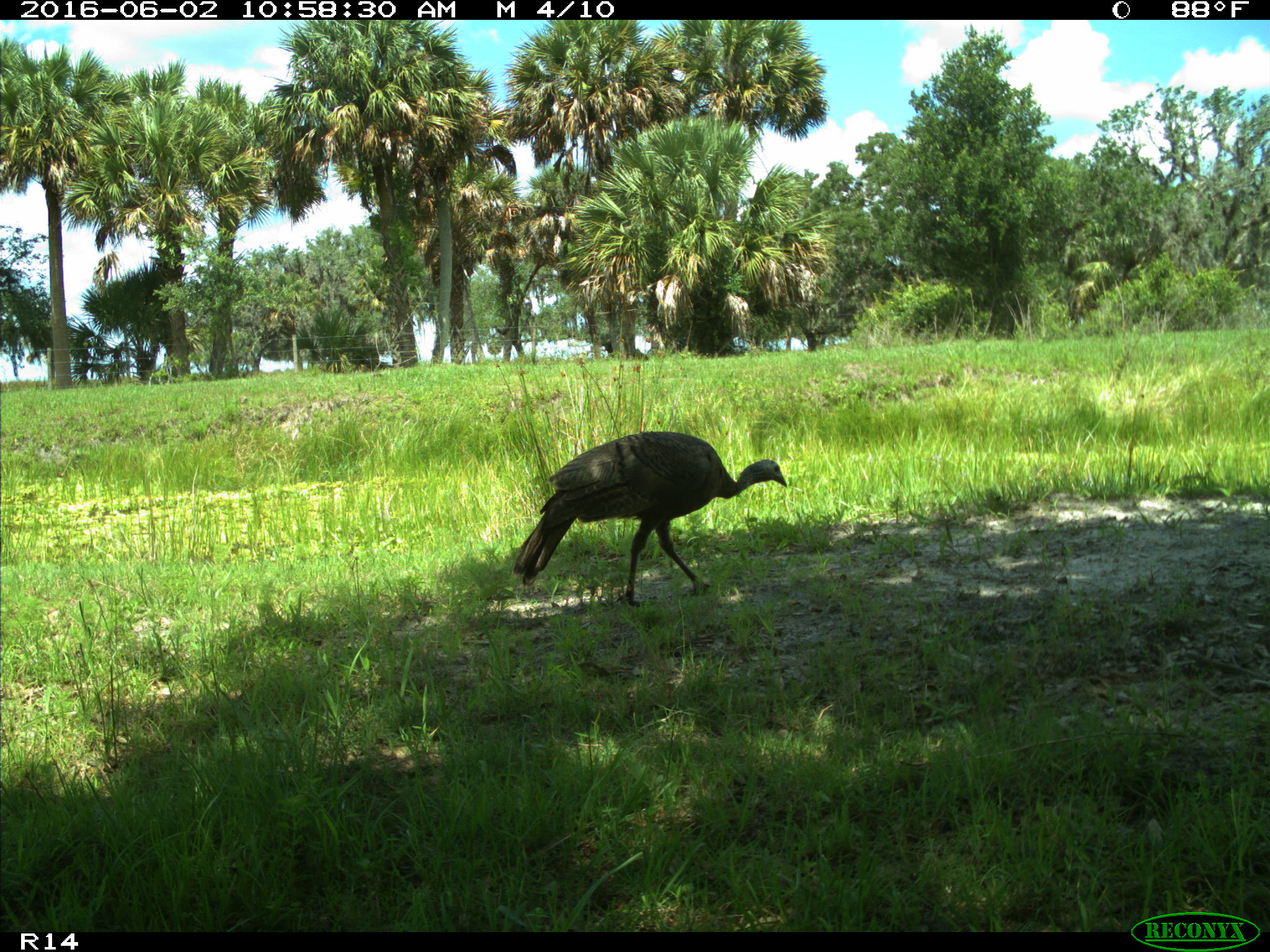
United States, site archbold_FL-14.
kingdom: Animalia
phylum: Chordata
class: Aves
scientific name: Aves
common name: birds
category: unidentified bird